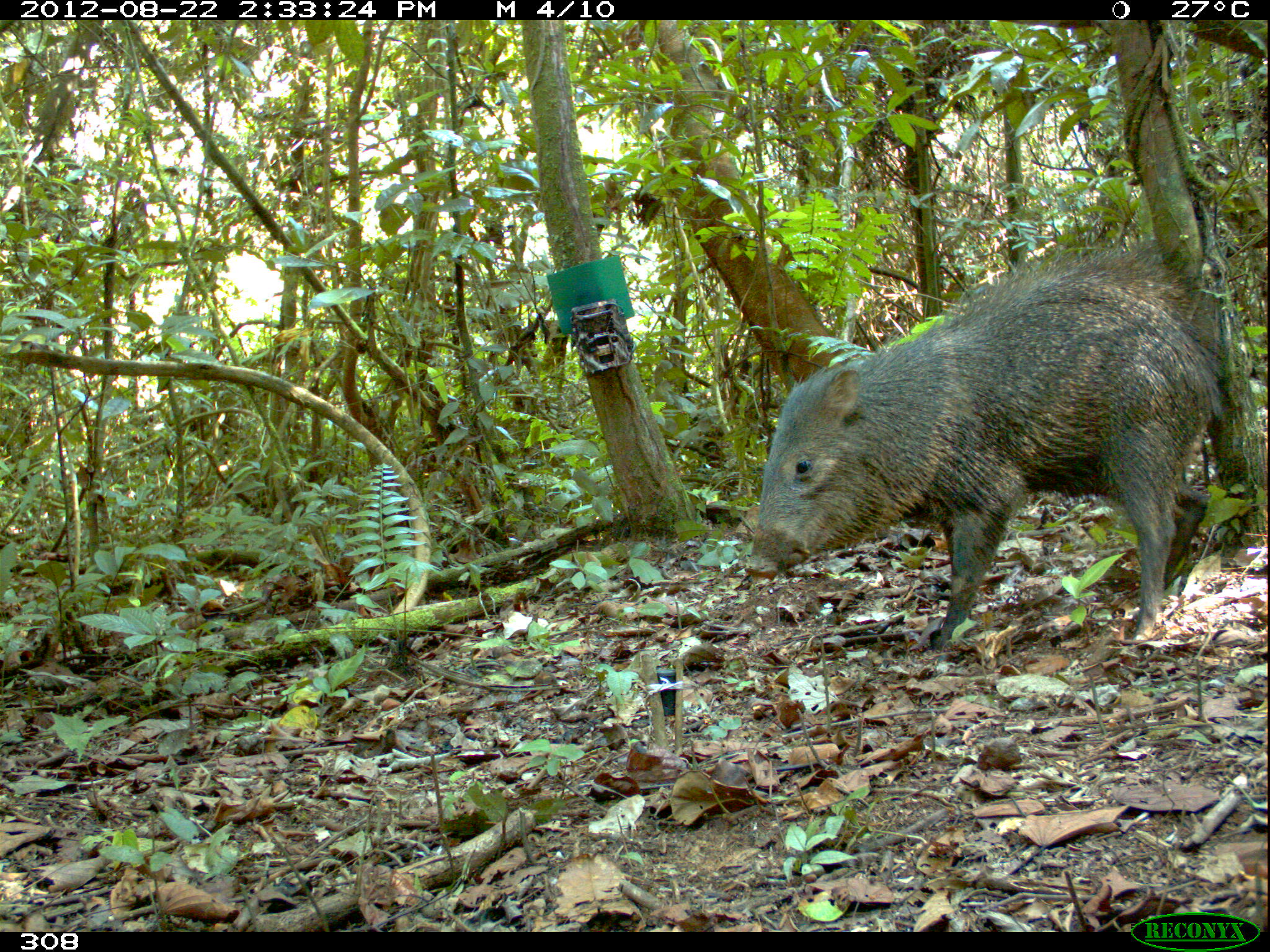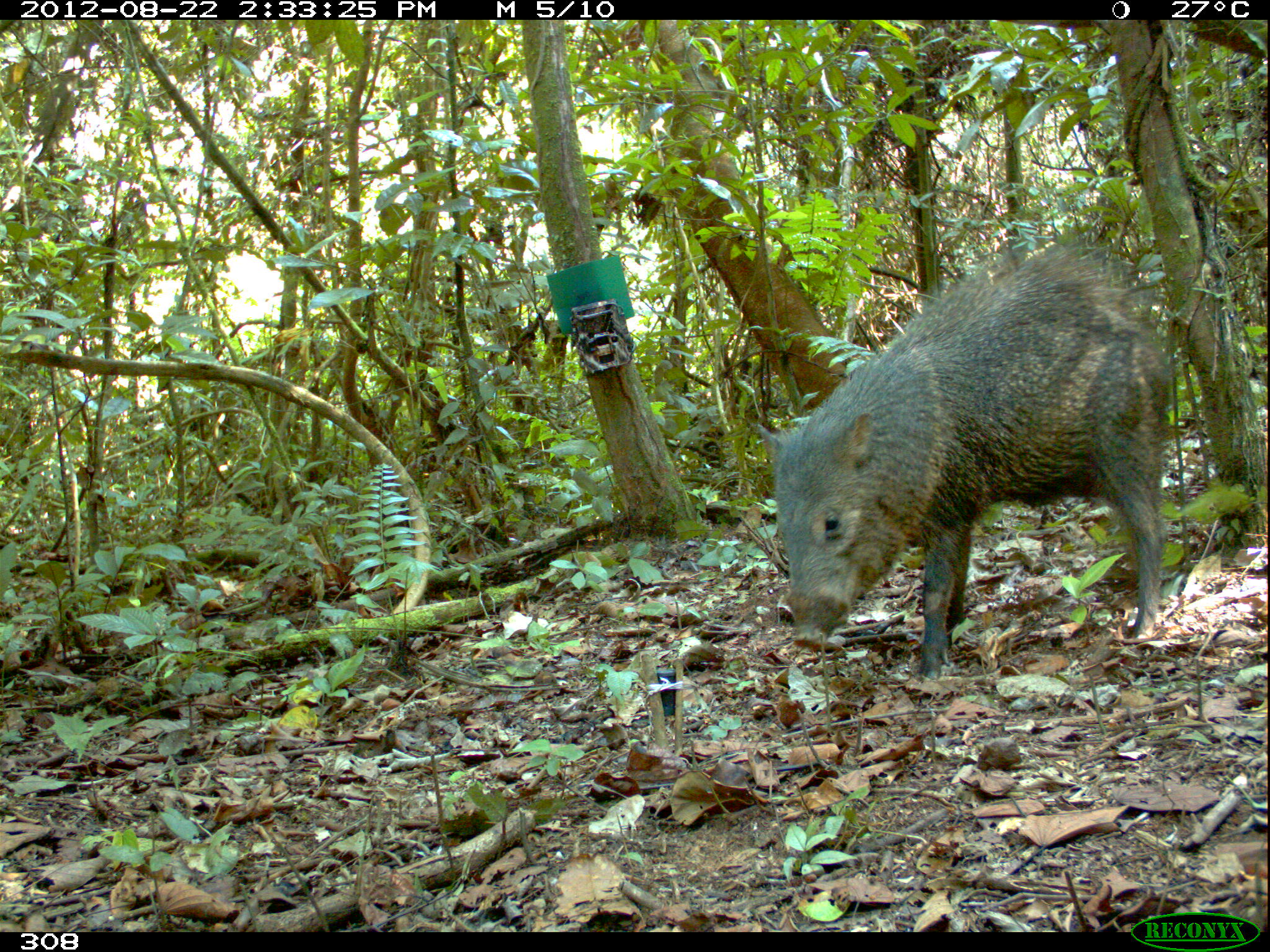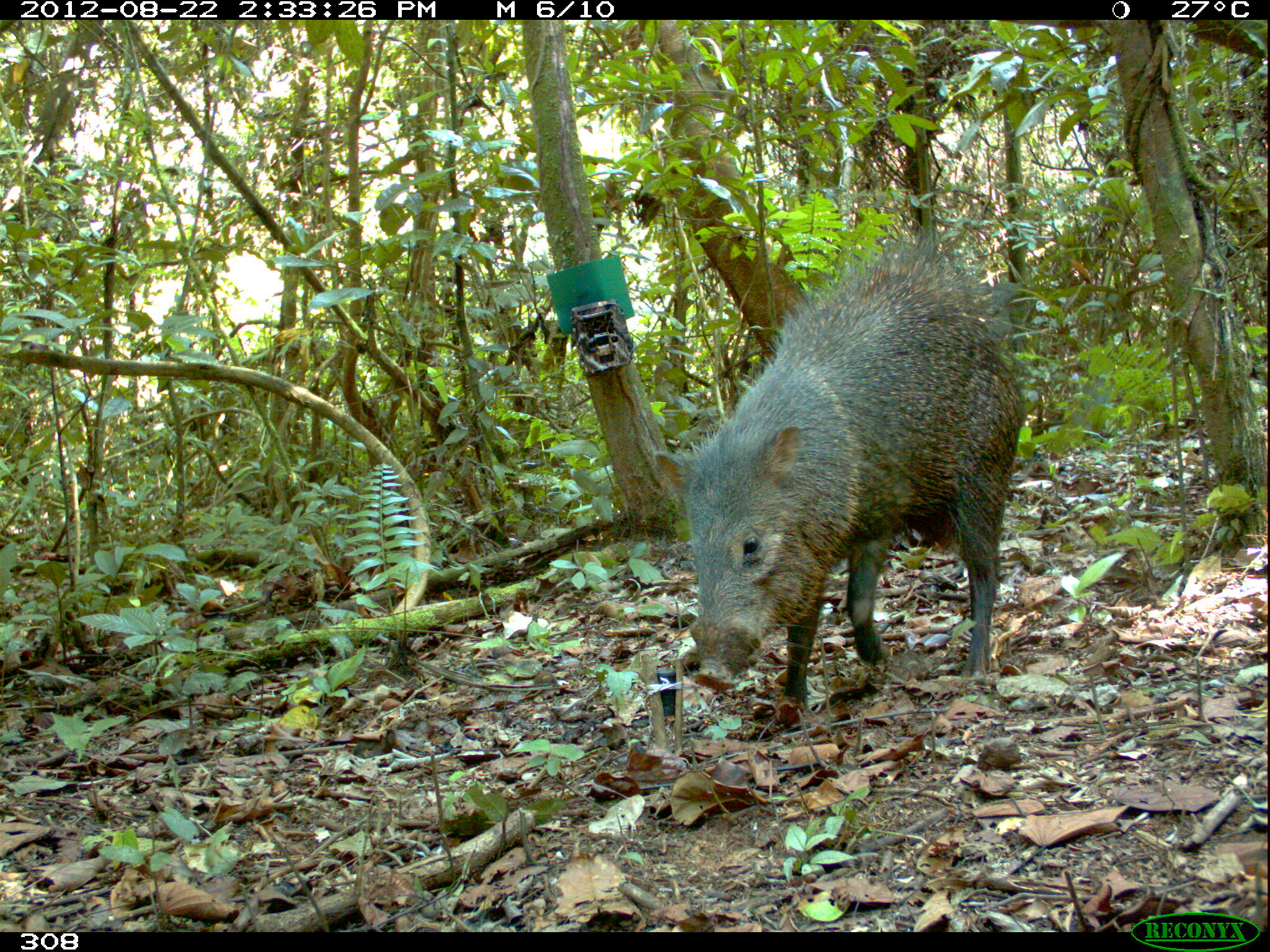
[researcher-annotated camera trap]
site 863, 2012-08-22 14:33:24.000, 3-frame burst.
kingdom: Animalia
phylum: Chordata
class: Mammalia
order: Artiodactyla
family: Tayassuidae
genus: Pecari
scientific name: Pecari tajacu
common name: collared peccary